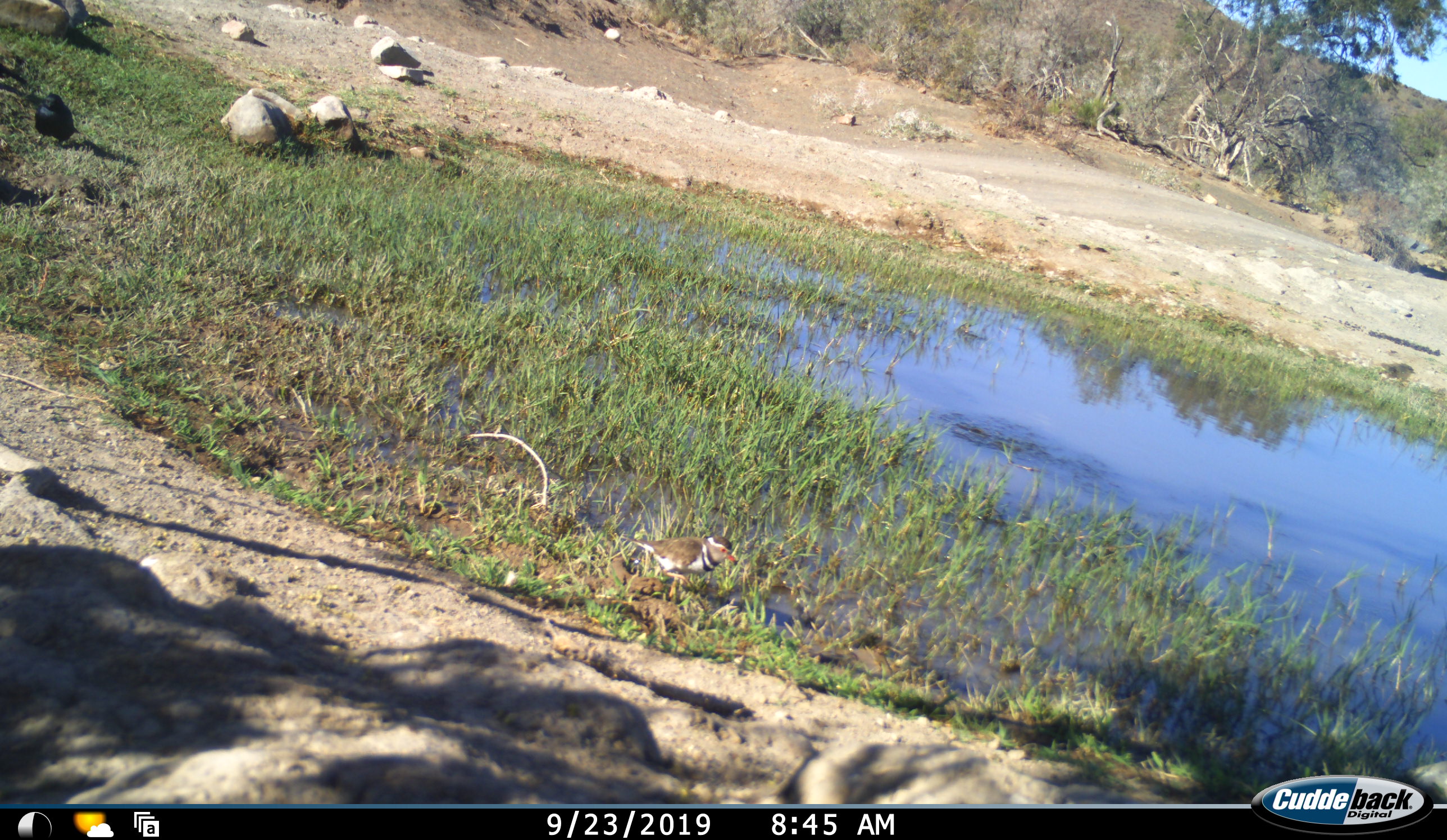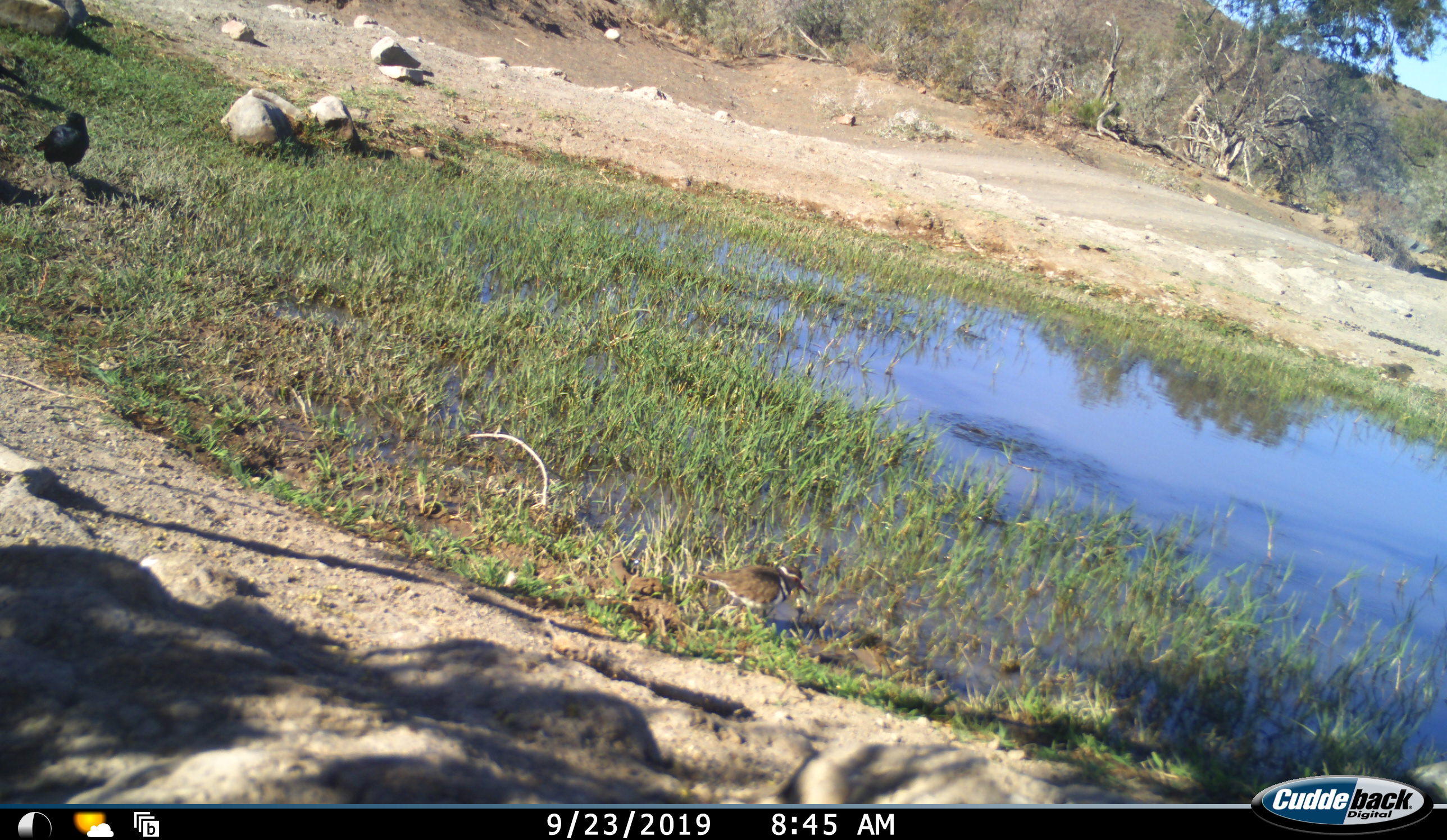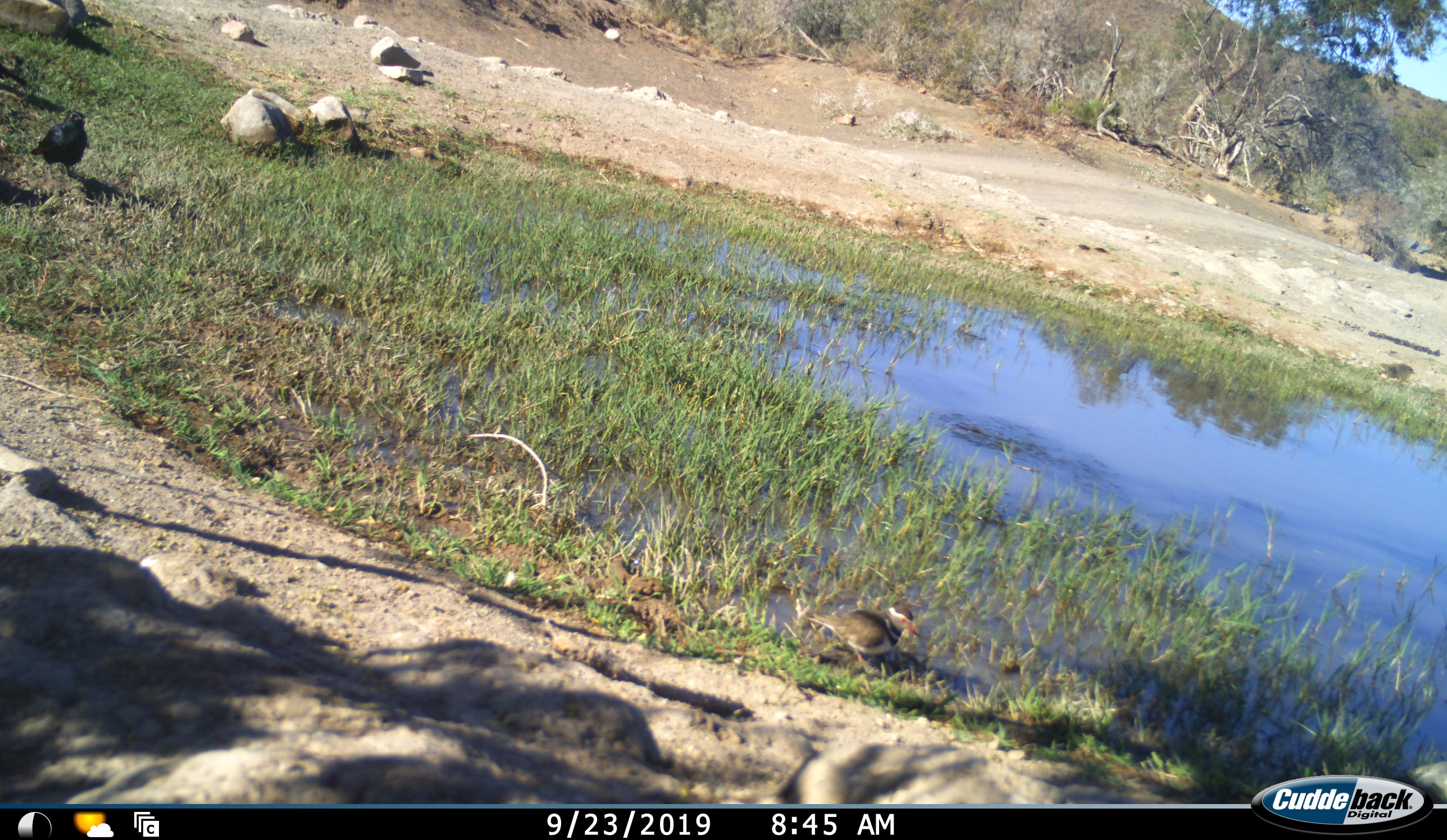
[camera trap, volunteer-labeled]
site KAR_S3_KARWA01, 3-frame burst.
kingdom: Animalia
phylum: Chordata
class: Aves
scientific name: Aves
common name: bird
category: birdother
Birdother (bird) (Aves), count 2. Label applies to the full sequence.